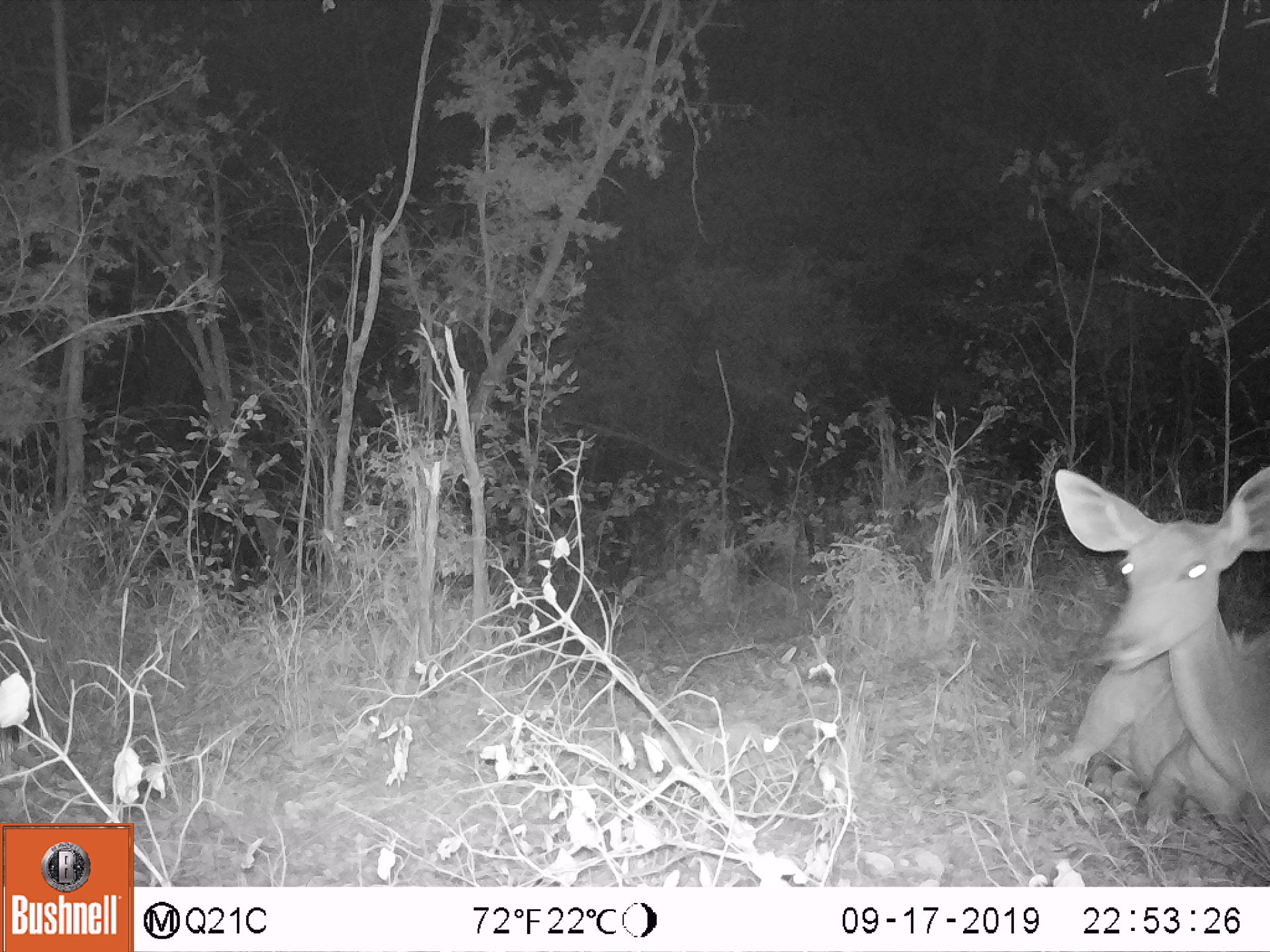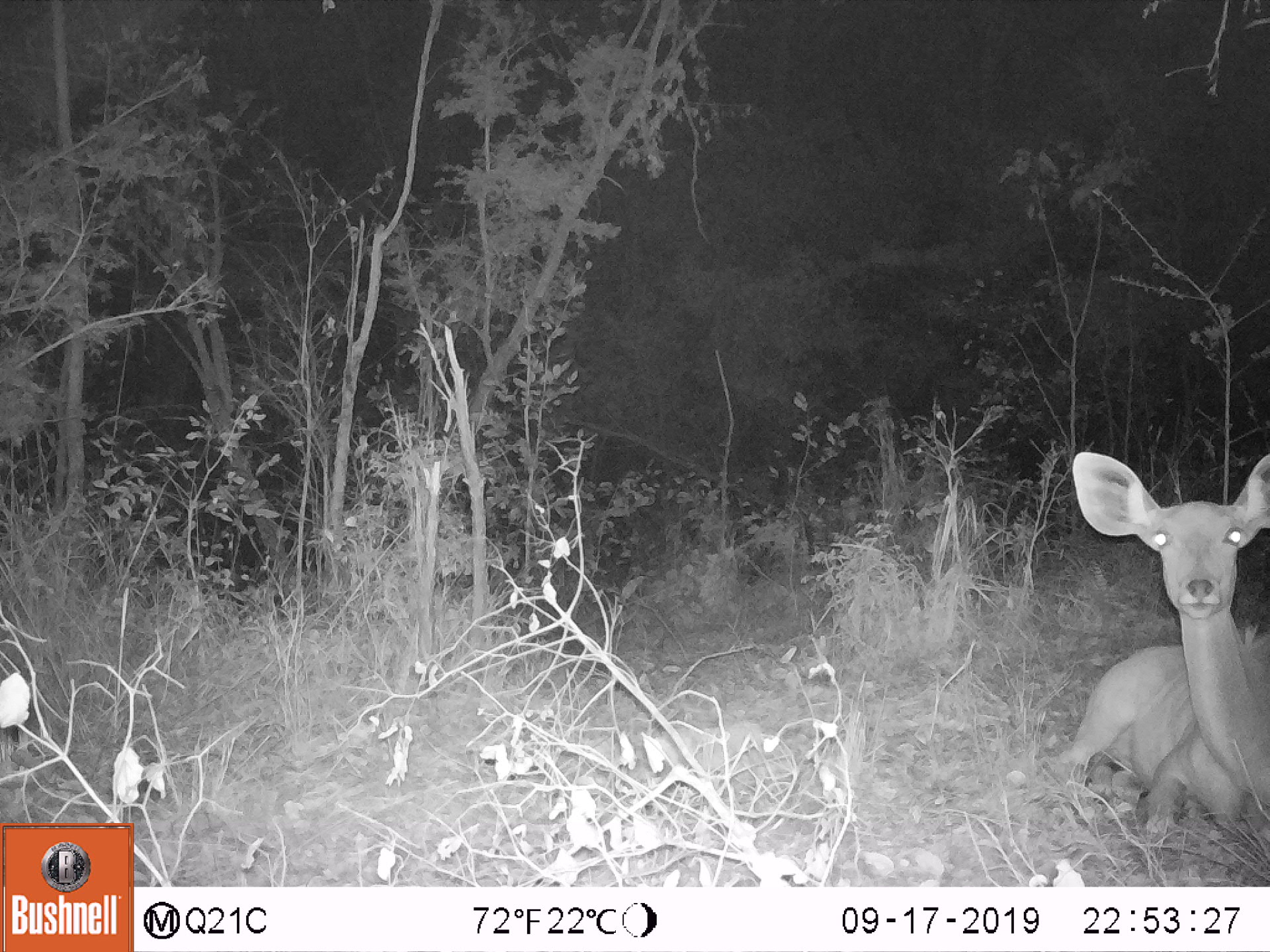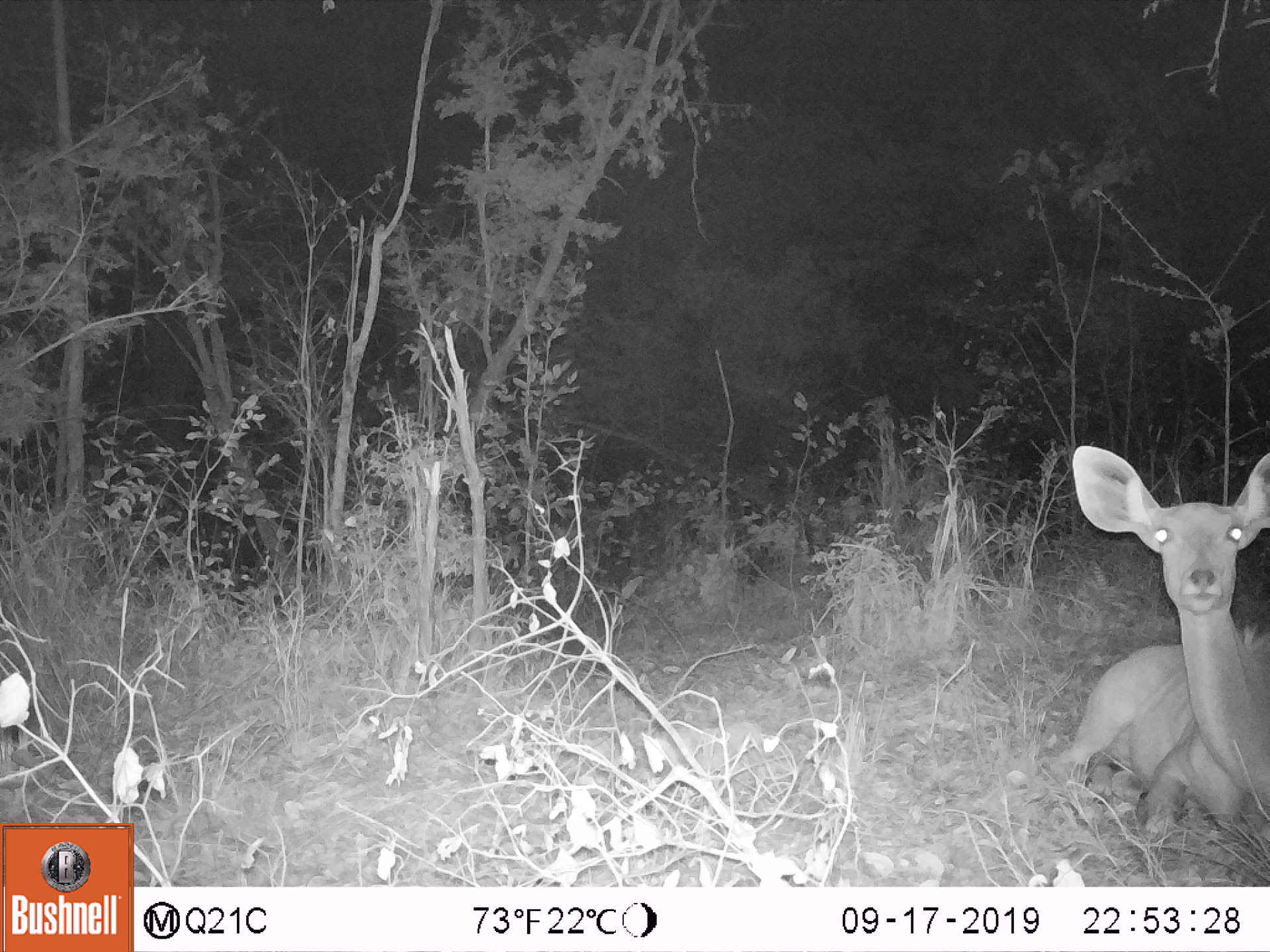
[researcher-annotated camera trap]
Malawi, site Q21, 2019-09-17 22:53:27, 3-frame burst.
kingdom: Animalia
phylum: Chordata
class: Mammalia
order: Artiodactyla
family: Bovidae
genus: Tragelaphus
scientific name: Tragelaphus strepsiceros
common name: greater kudu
Greater kudu (Tragelaphus strepsiceros), count 1.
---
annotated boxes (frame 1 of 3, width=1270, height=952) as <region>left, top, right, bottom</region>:
greater kudu: <region>1047, 459, 1262, 823</region>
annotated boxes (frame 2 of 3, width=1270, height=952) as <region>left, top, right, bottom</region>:
greater kudu: <region>1062, 441, 1262, 821</region>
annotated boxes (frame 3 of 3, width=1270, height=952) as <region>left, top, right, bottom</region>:
greater kudu: <region>1061, 439, 1262, 833</region>